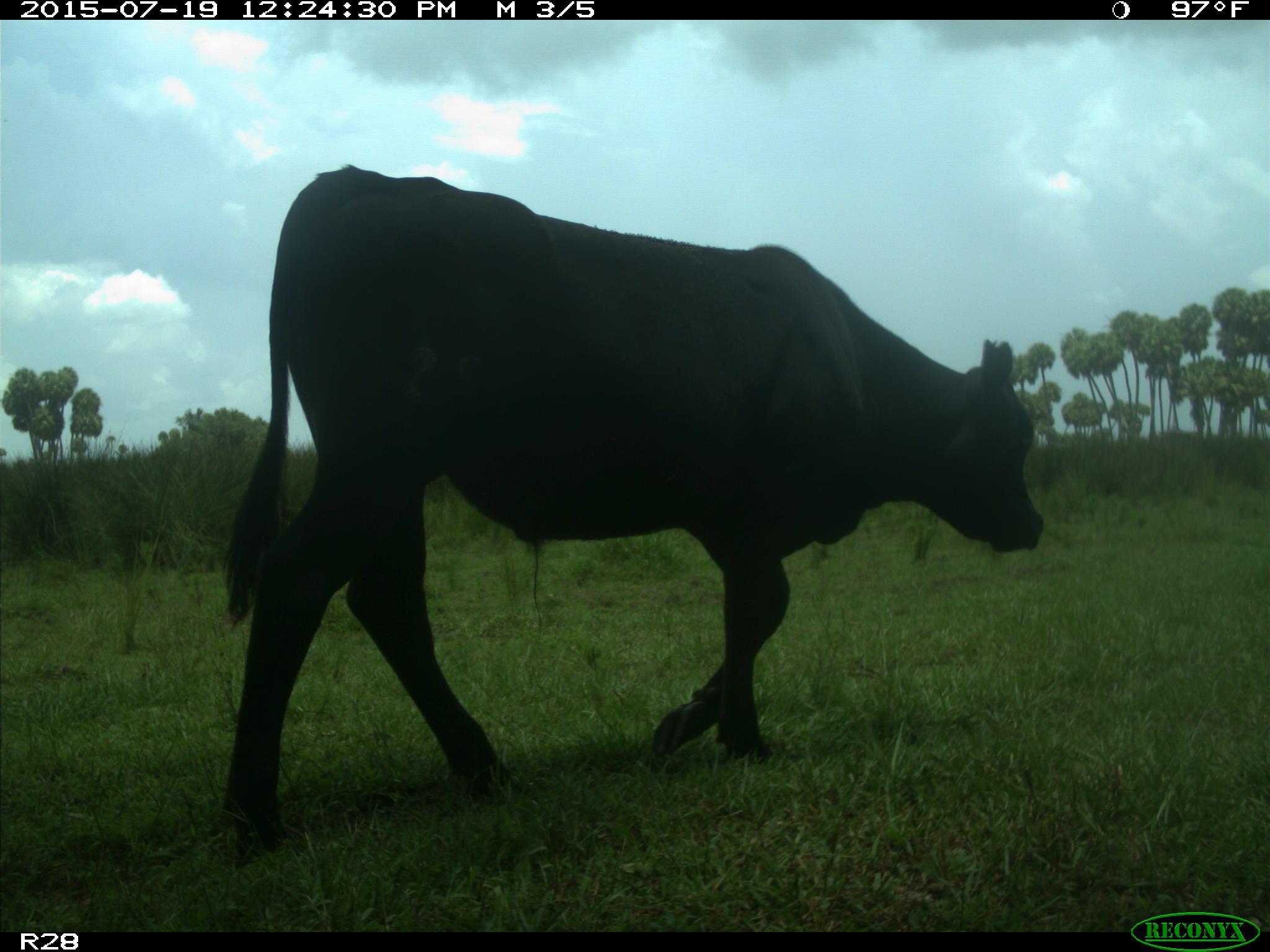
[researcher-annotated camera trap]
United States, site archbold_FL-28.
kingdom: Animalia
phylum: Chordata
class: Mammalia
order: Artiodactyla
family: Bovidae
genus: Bos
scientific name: Bos taurus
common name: domestic cow